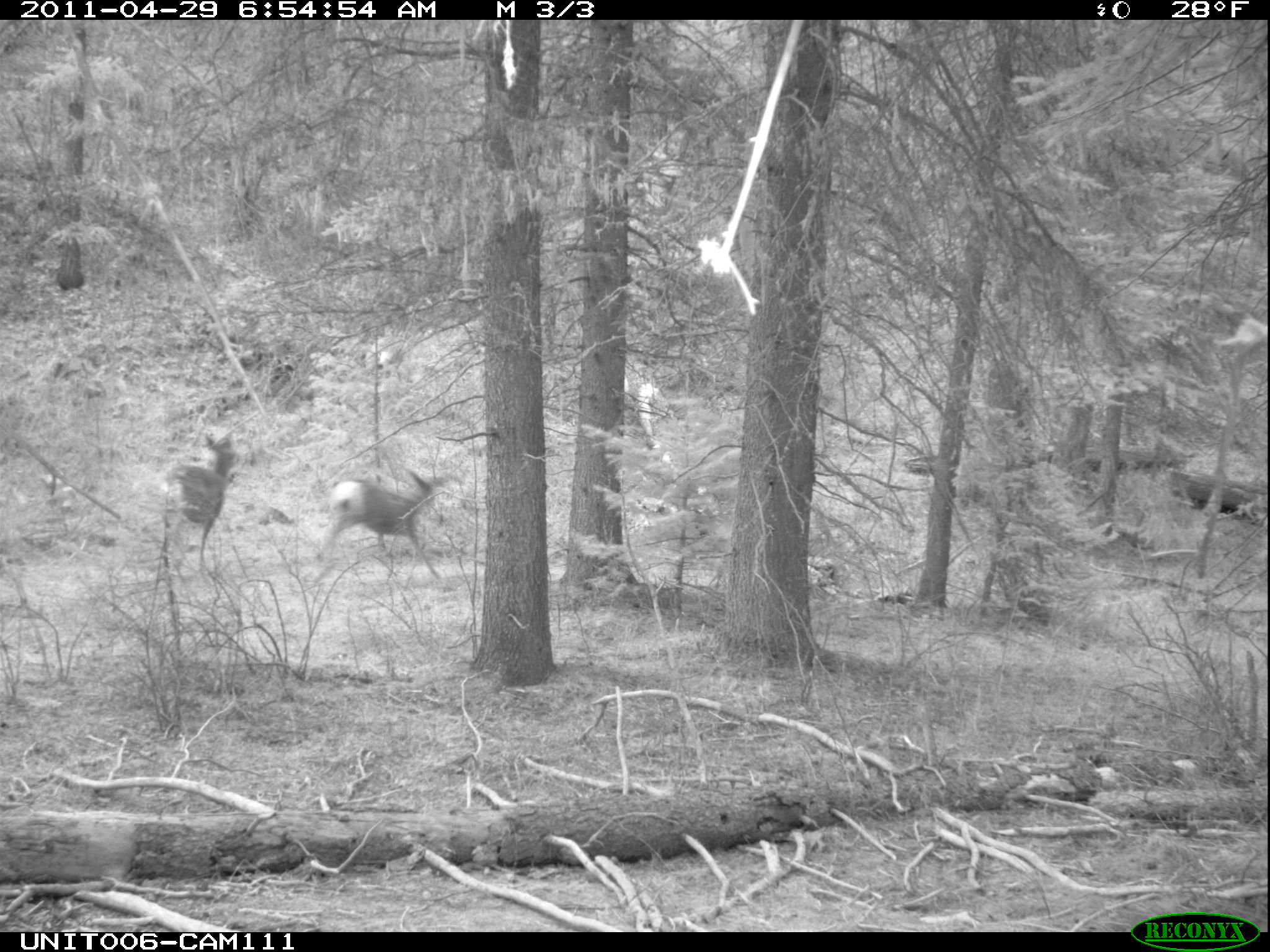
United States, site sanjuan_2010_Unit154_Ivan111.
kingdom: Animalia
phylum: Chordata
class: Mammalia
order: Artiodactyla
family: Cervidae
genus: Odocoileus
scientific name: Odocoileus hemionus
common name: mule deer